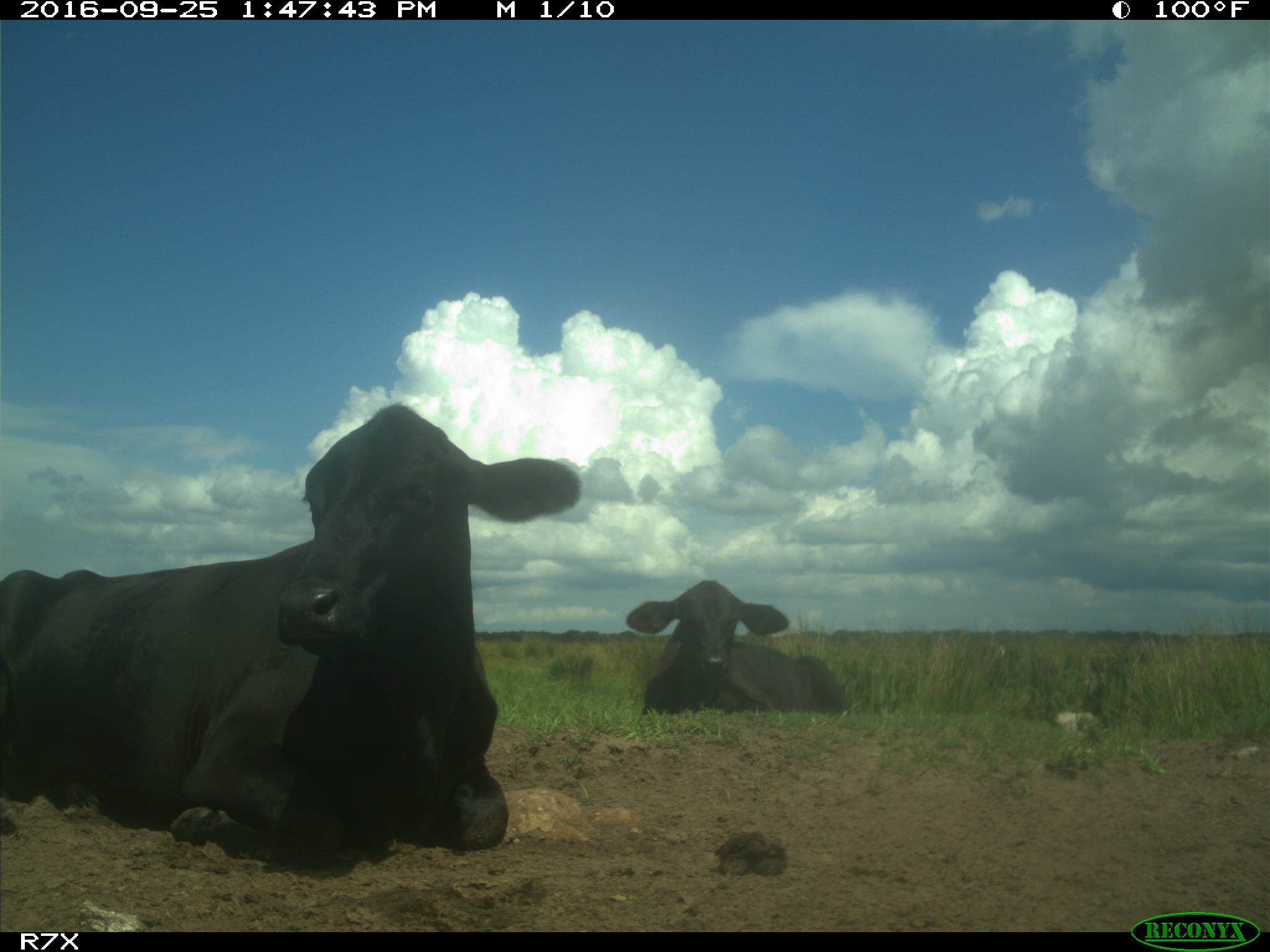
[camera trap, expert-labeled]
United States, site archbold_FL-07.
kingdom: Animalia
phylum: Chordata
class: Mammalia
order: Artiodactyla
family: Bovidae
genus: Bos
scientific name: Bos taurus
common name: domestic cow